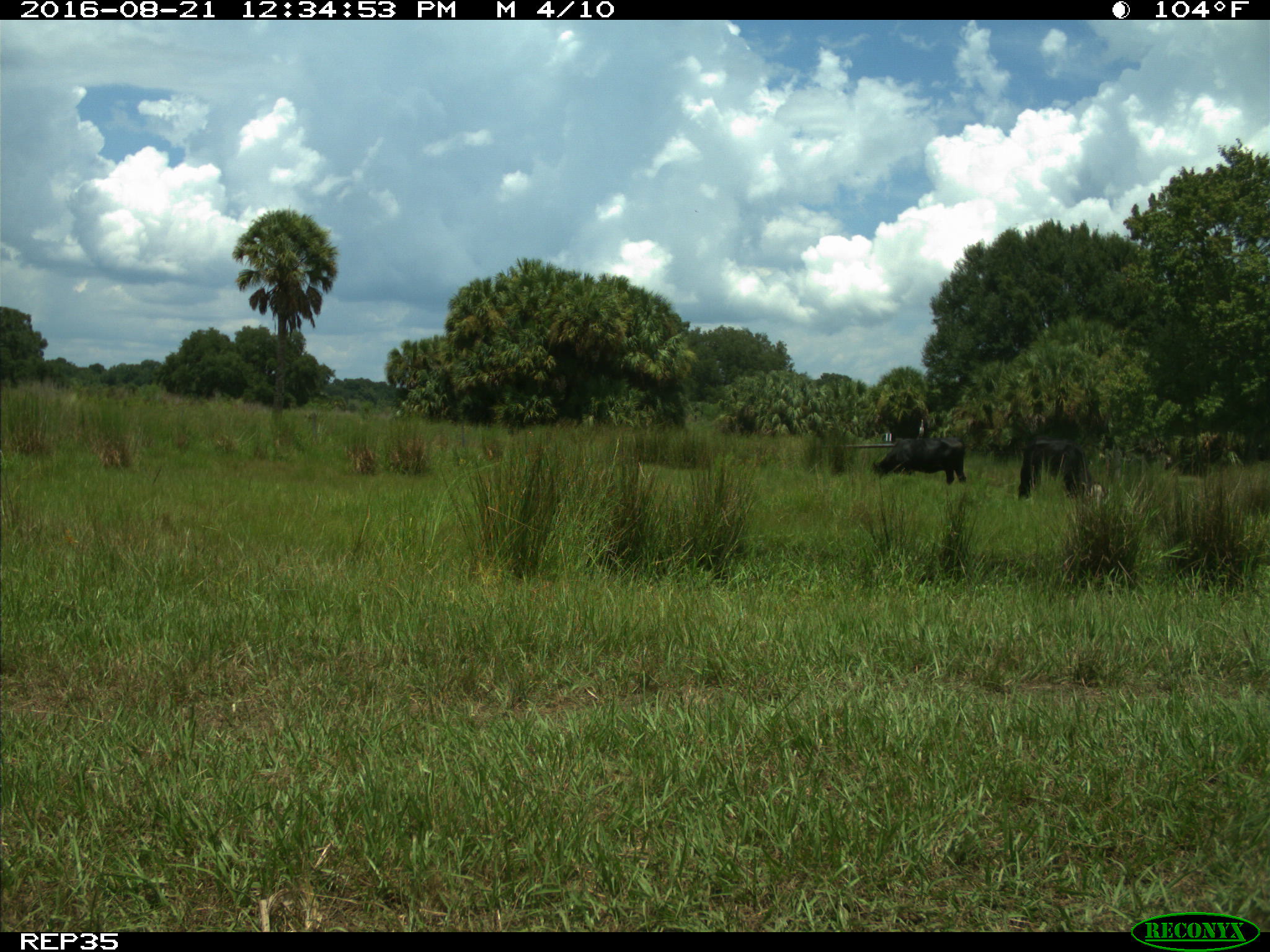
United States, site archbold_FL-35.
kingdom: Animalia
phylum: Chordata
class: Mammalia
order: Artiodactyla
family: Bovidae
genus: Bos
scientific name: Bos taurus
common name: domestic cow